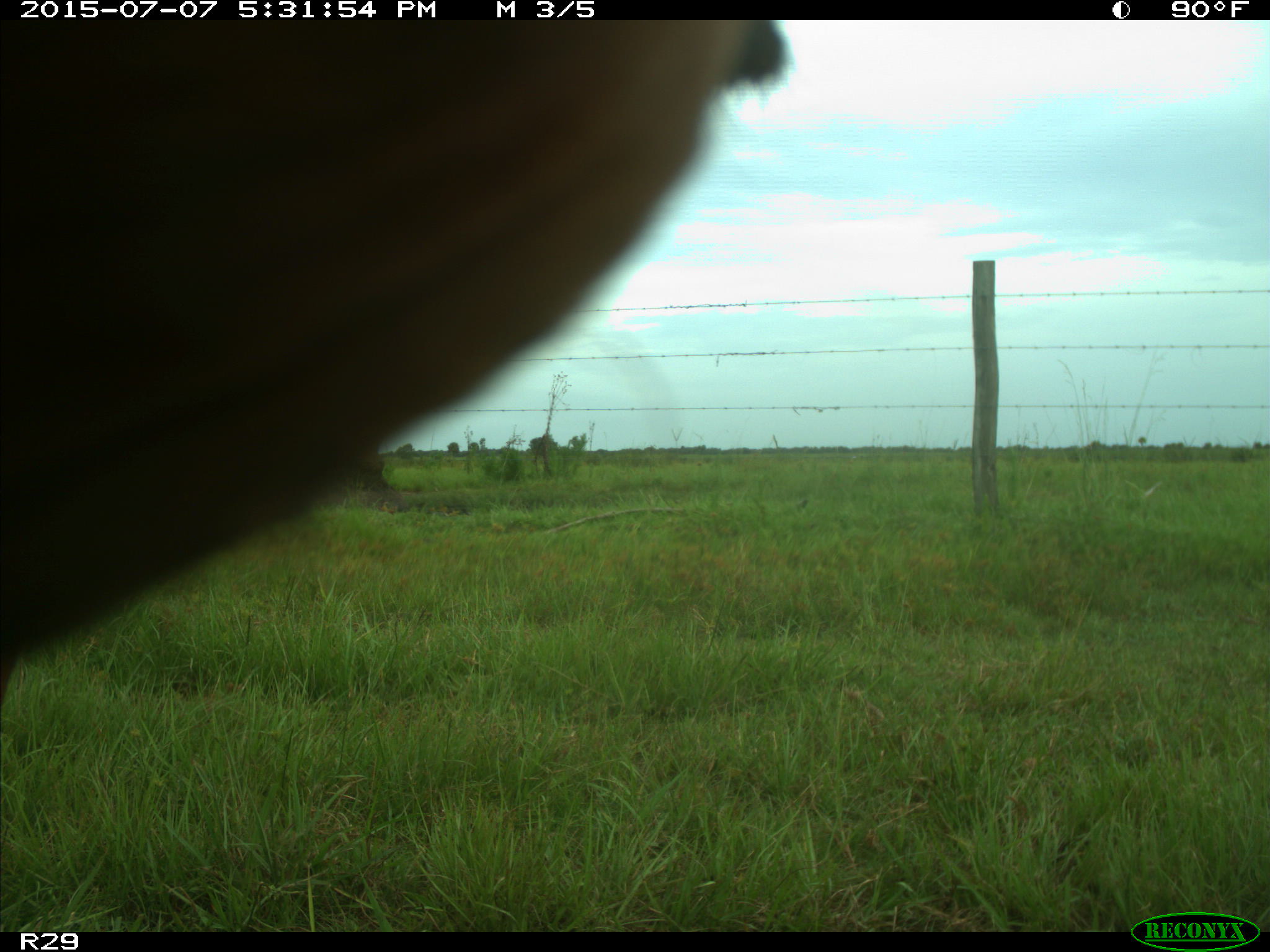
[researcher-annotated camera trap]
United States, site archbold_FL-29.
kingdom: Animalia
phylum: Chordata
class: Mammalia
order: Artiodactyla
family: Bovidae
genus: Bos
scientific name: Bos taurus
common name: domestic cow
Bos taurus (domestic cow).